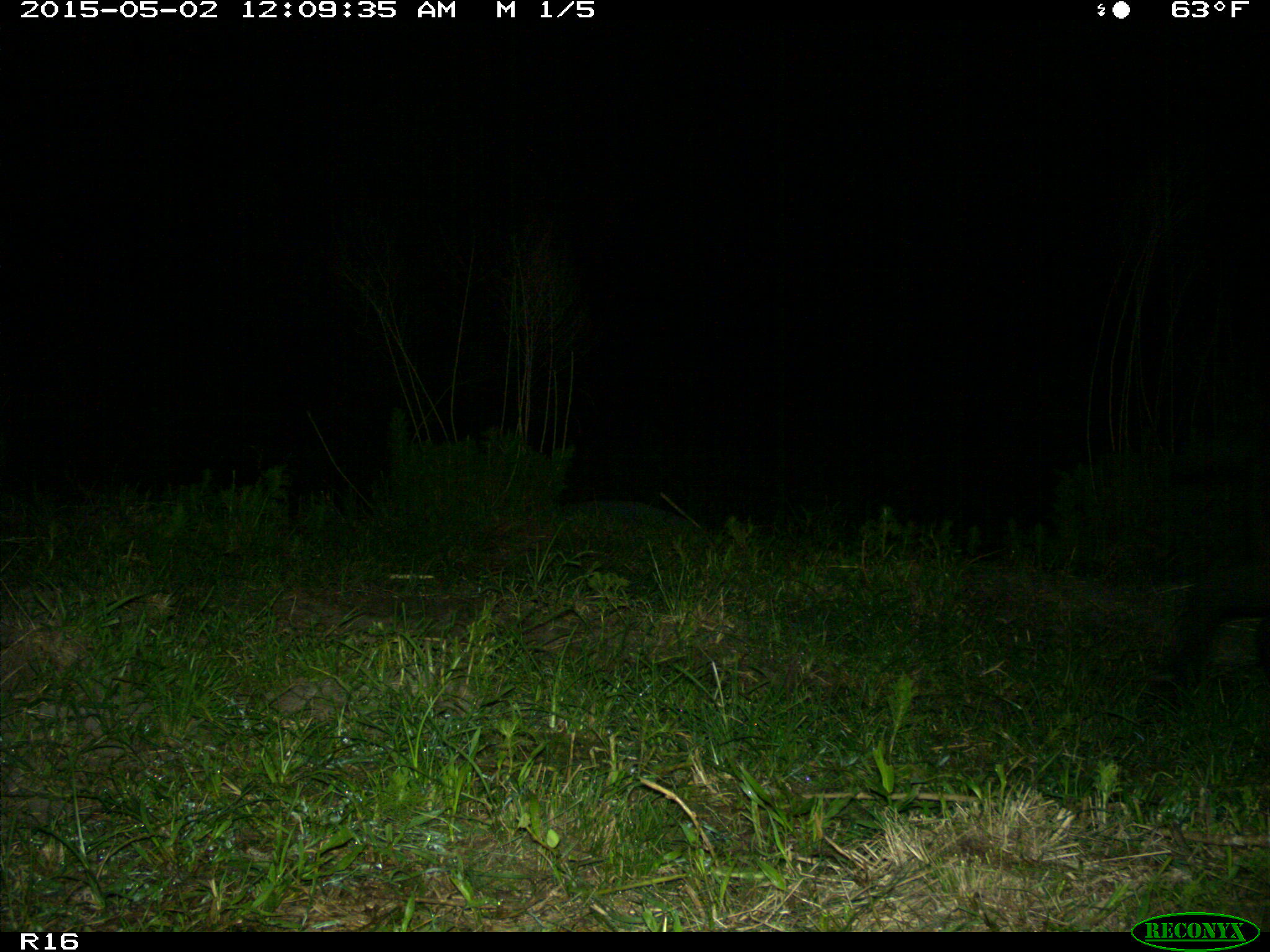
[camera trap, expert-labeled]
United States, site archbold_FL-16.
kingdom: Animalia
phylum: Chordata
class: Mammalia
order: Artiodactyla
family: Suidae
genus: Sus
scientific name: Sus scrofa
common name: wild boar